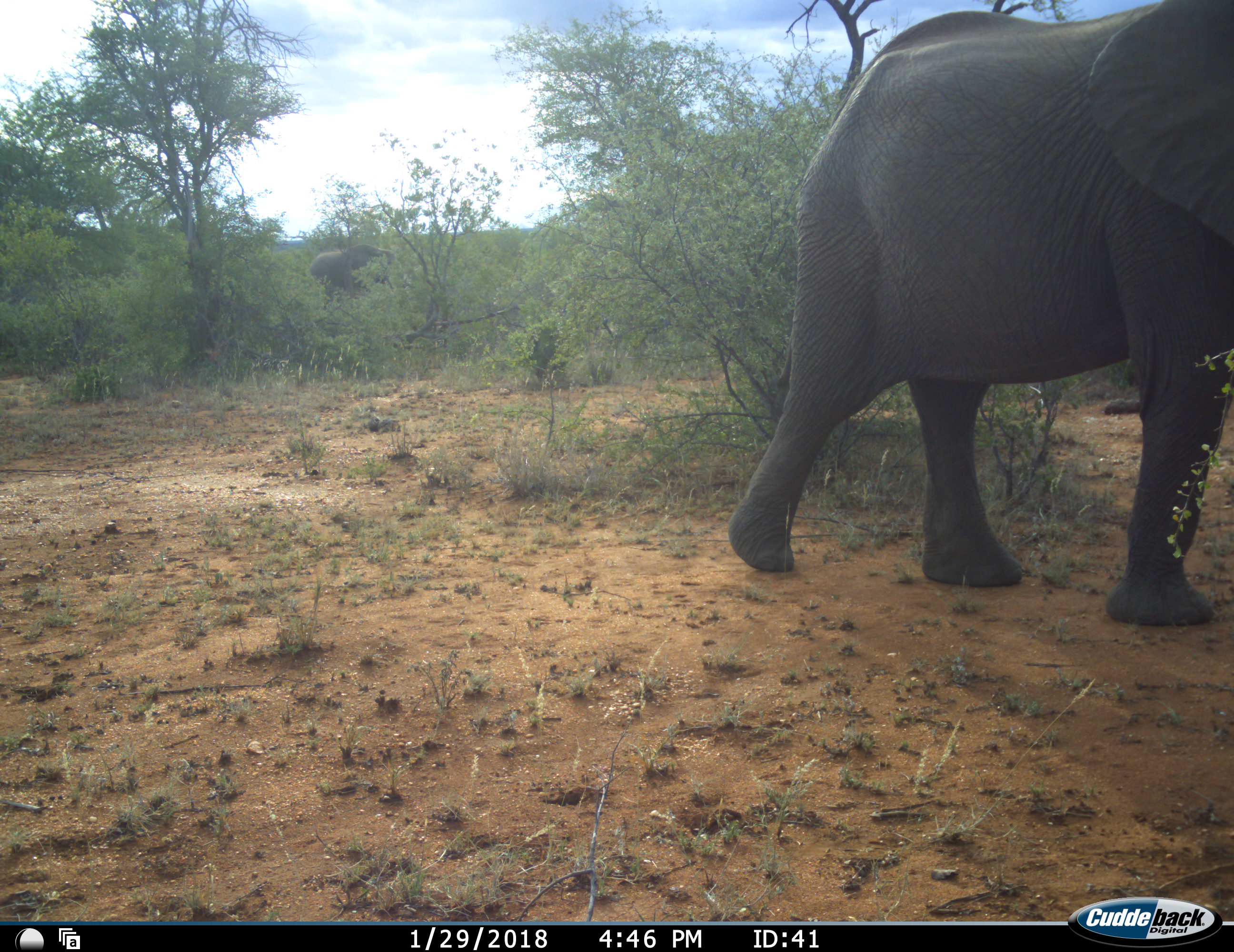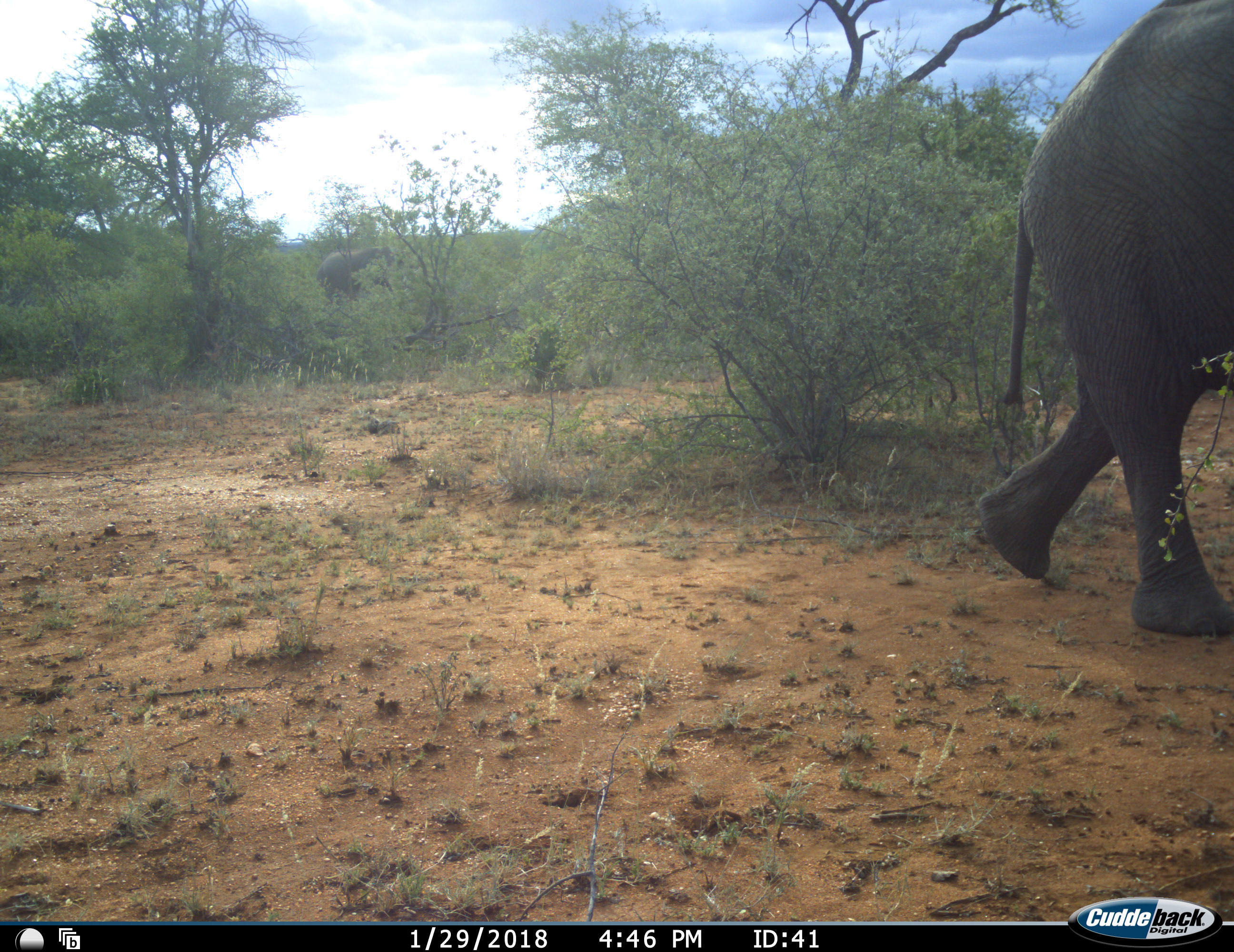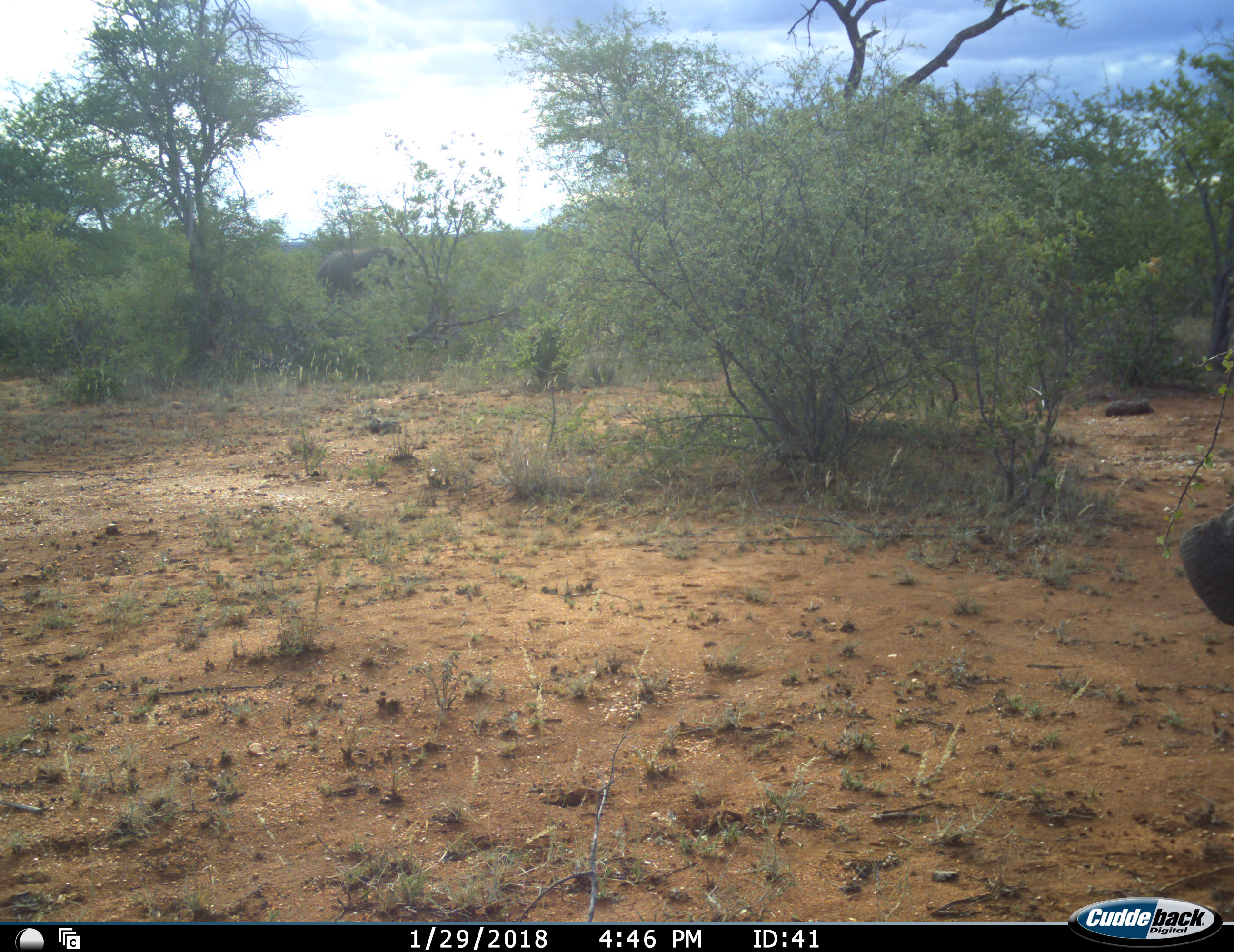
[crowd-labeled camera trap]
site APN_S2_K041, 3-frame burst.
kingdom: Animalia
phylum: Chordata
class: Mammalia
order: Proboscidea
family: Elephantidae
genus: Loxodonta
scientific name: Loxodonta africana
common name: african bush elephant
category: elephant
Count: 2.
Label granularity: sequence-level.